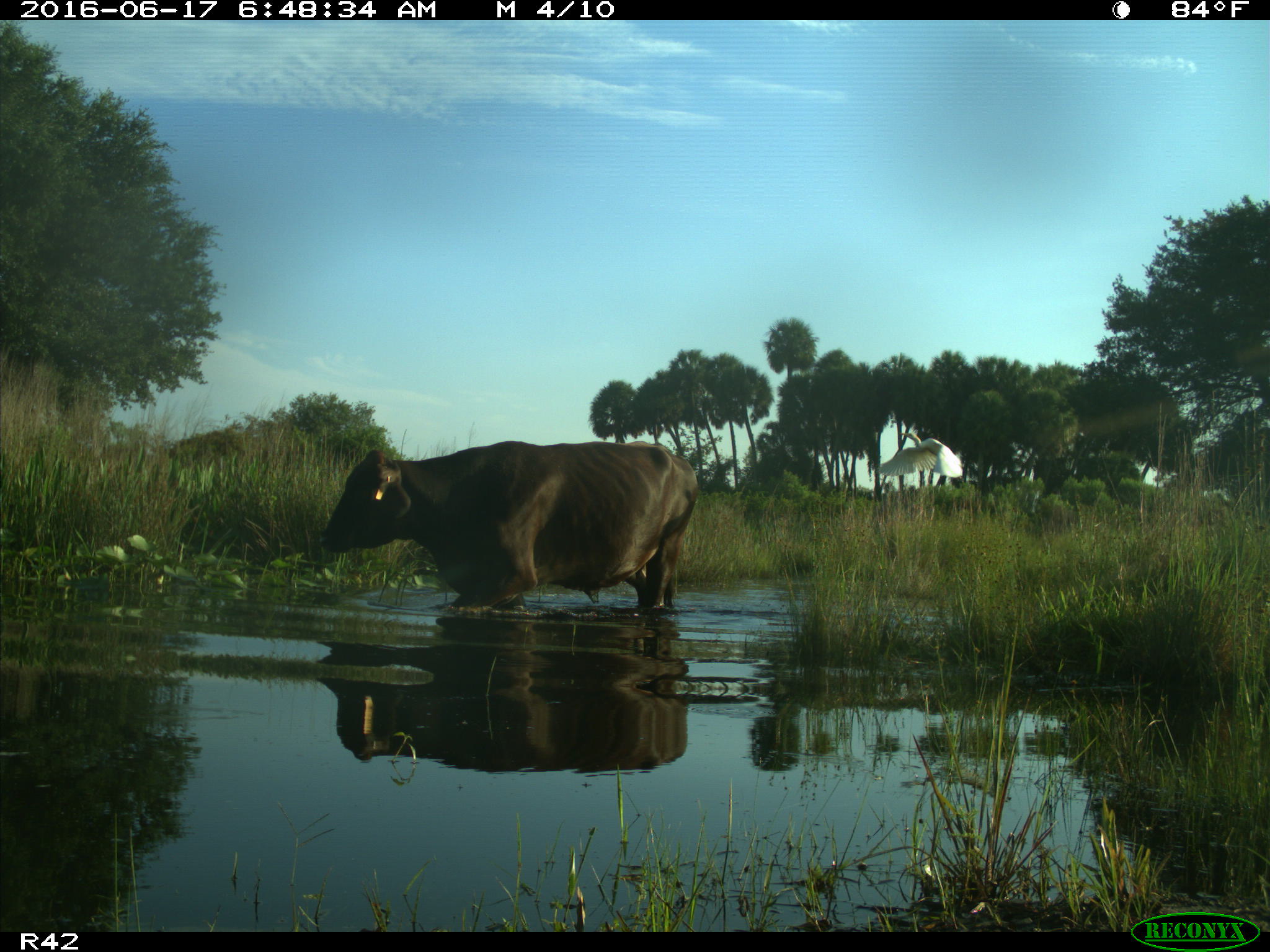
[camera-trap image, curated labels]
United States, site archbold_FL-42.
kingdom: Animalia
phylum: Chordata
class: Mammalia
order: Artiodactyla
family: Bovidae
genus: Bos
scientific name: Bos taurus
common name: domestic cow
Bos taurus (domestic cow).